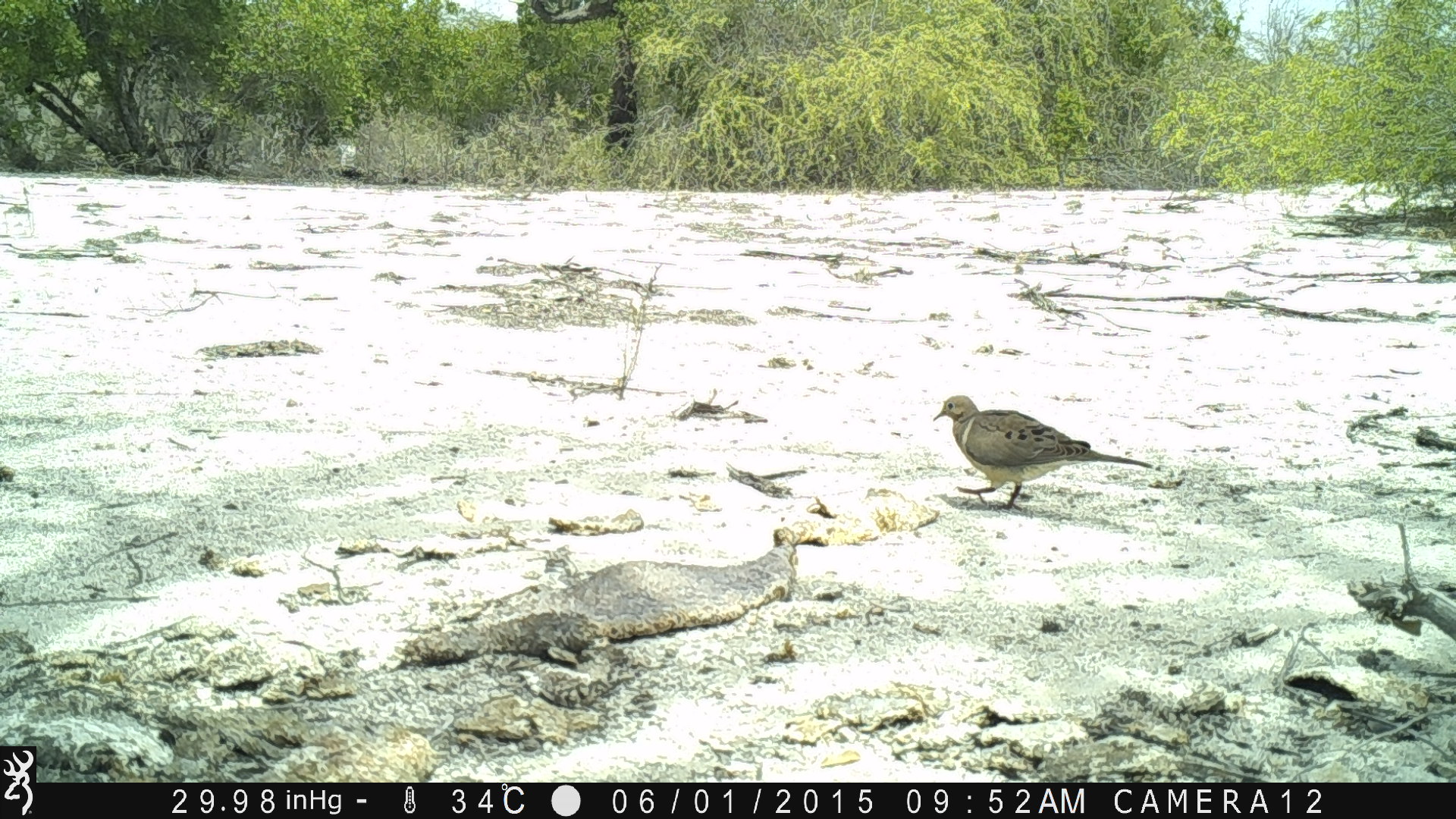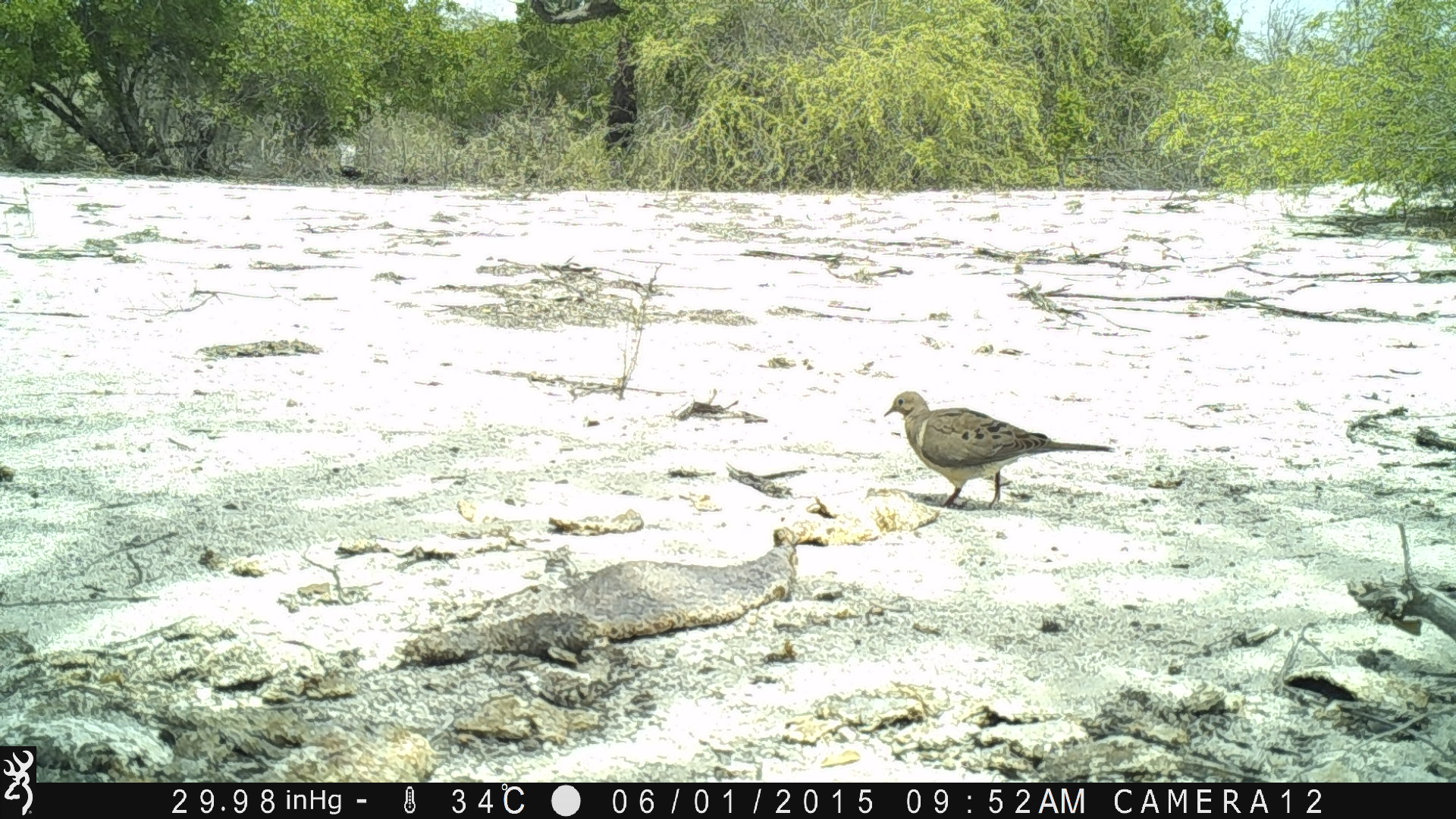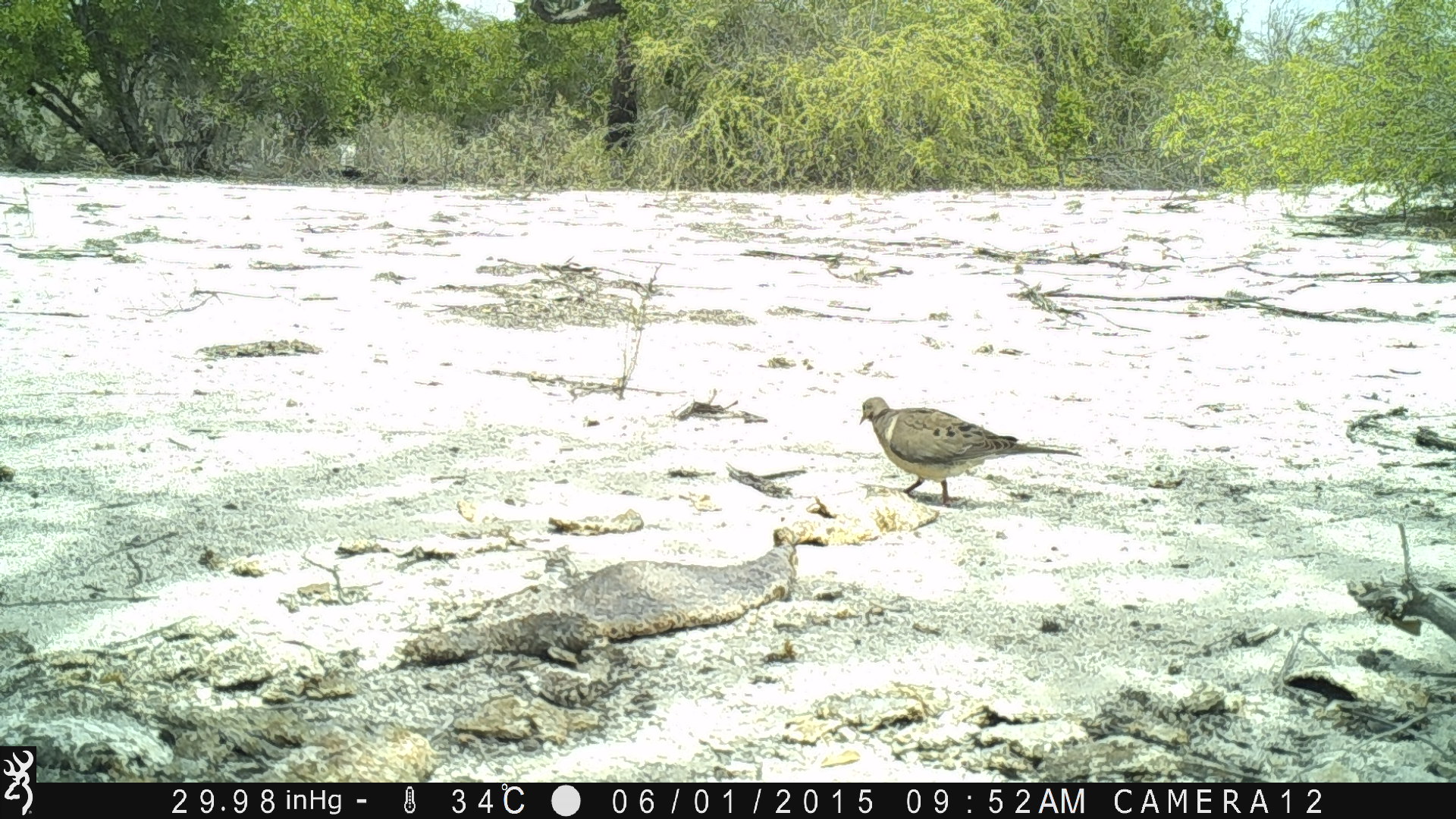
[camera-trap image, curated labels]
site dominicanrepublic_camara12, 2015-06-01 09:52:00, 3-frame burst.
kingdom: Animalia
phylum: Chordata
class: Aves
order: Columbiformes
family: Columbidae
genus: Zenaida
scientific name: Zenaida asiatica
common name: white-winged dove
White-winged dove (Zenaida asiatica).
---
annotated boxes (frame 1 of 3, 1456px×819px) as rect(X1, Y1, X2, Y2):
white-winged dove: rect(927, 396, 1163, 514)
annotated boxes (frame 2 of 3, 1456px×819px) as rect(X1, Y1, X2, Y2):
white-winged dove: rect(880, 391, 1115, 510)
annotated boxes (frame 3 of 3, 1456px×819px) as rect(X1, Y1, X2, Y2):
white-winged dove: rect(853, 397, 1085, 509)